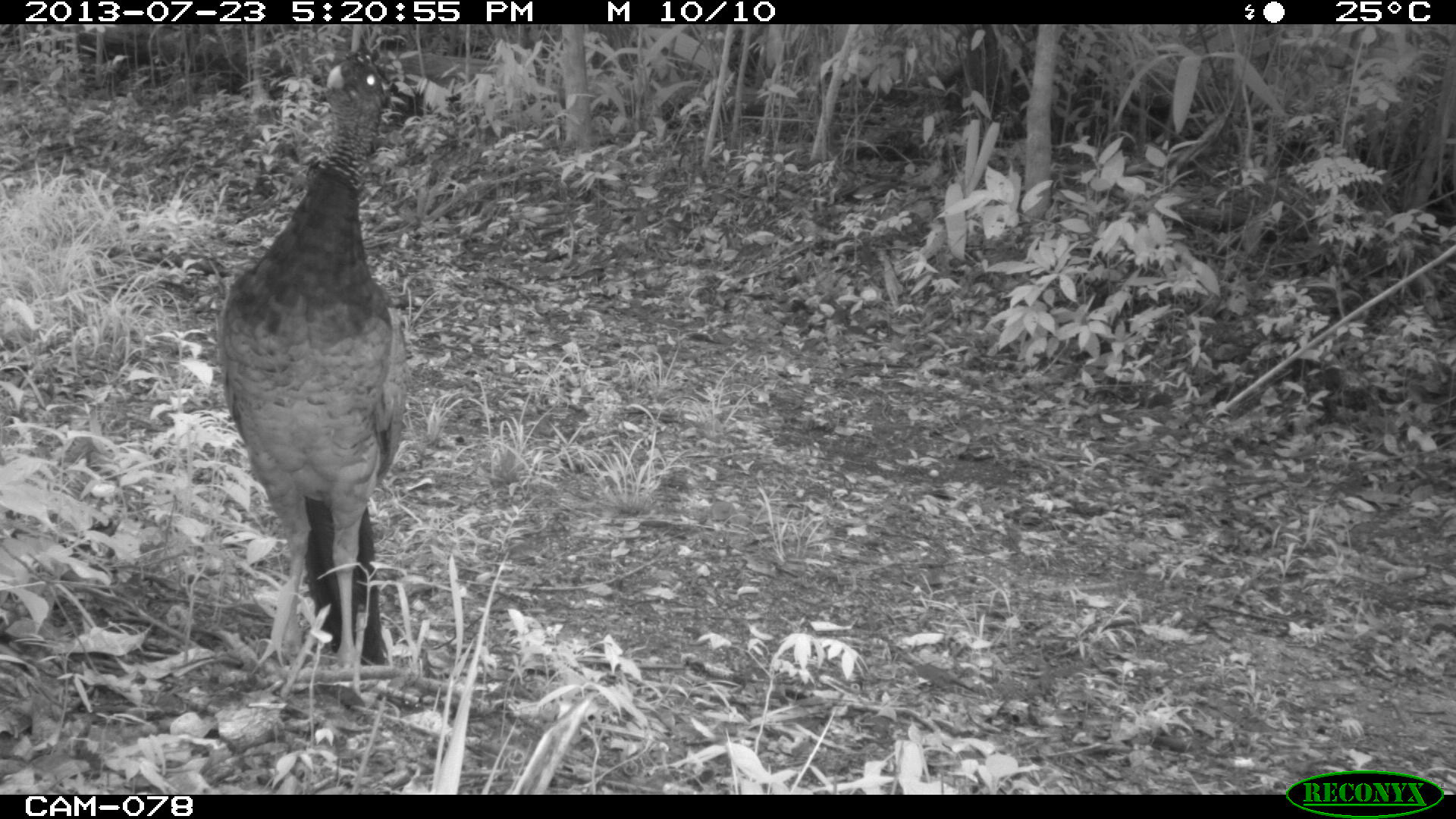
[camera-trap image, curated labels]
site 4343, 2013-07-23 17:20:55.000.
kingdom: Animalia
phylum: Chordata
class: Aves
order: Galliformes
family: Cracidae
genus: Crax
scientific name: Crax rubra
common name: great curassow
Crax rubra (great curassow), count 1, sex female.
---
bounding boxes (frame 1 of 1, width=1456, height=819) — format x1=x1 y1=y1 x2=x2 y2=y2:
crax rubra: x1=215 y1=48 x2=410 y2=686